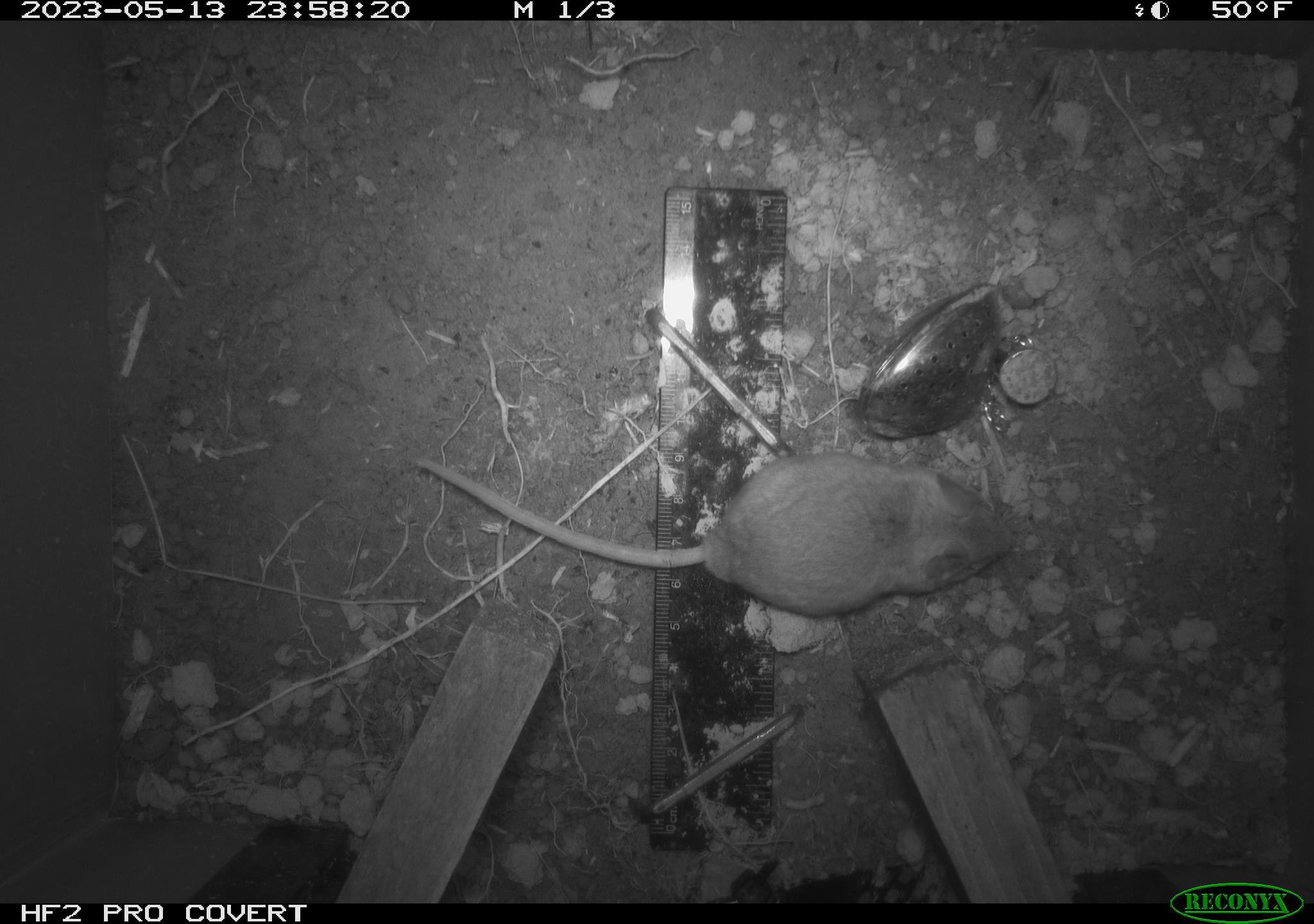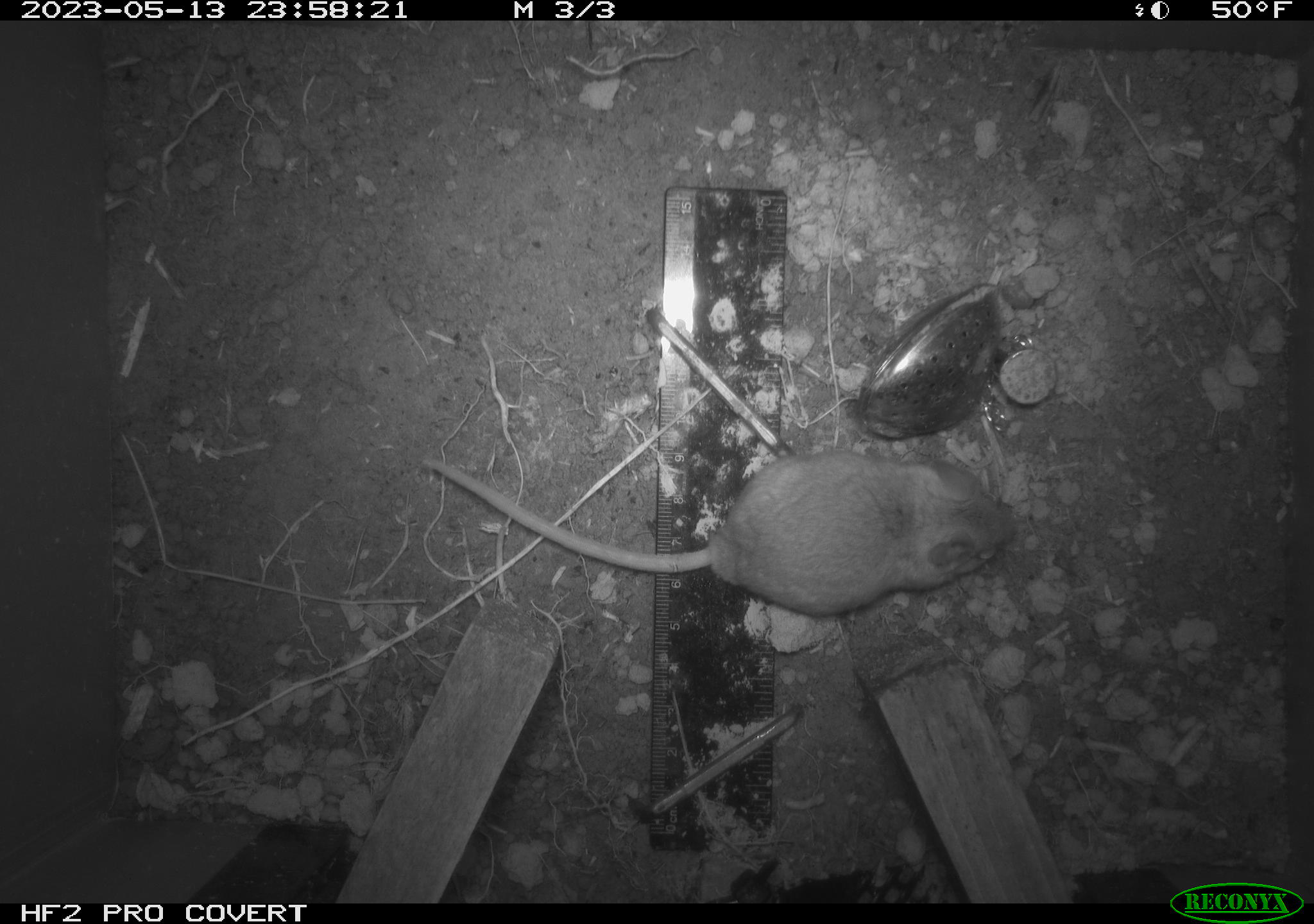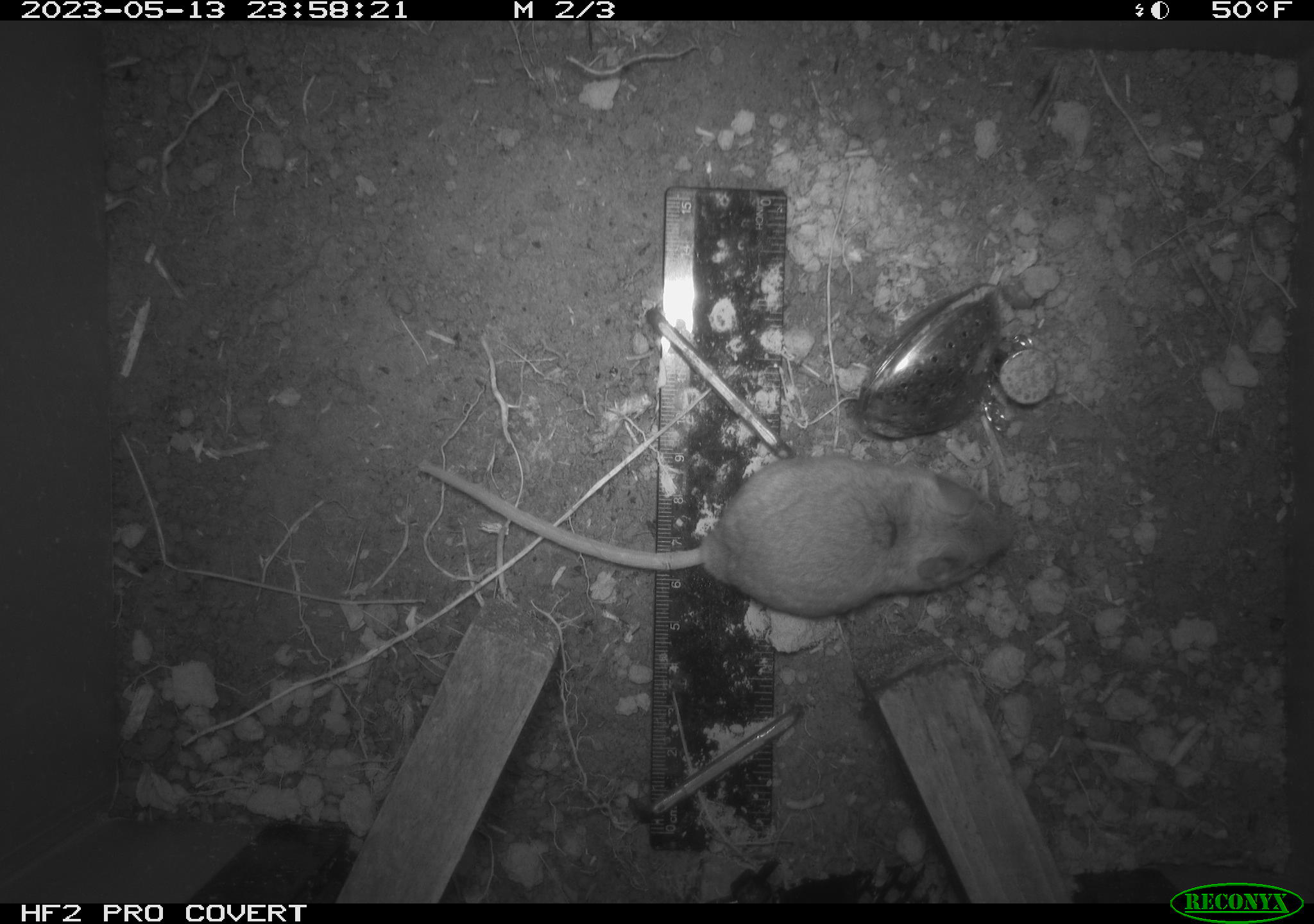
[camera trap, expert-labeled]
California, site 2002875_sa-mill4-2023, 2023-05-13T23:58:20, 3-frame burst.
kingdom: Animalia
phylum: Chordata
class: Mammalia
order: Rodentia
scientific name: Rodentia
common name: mouse species